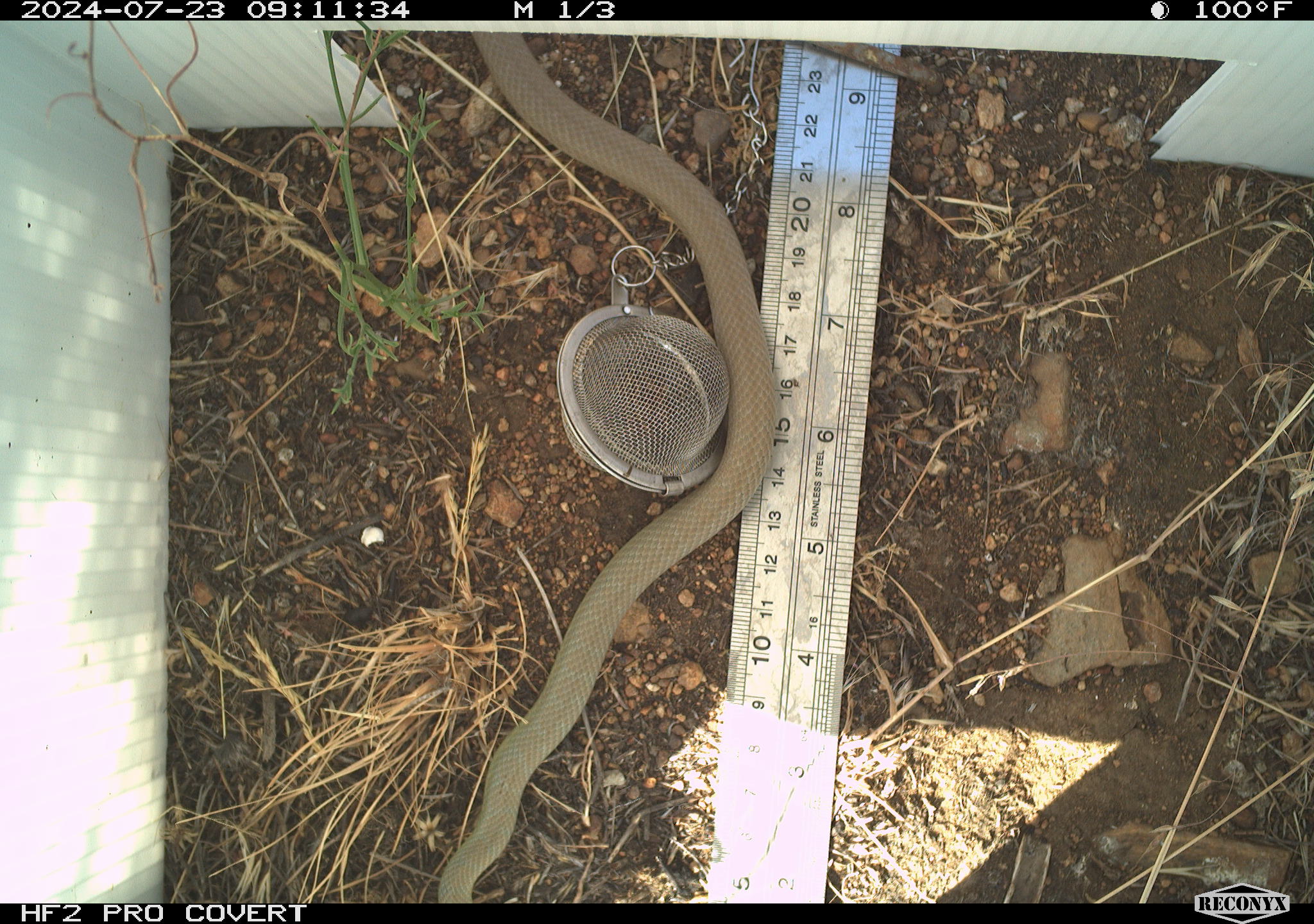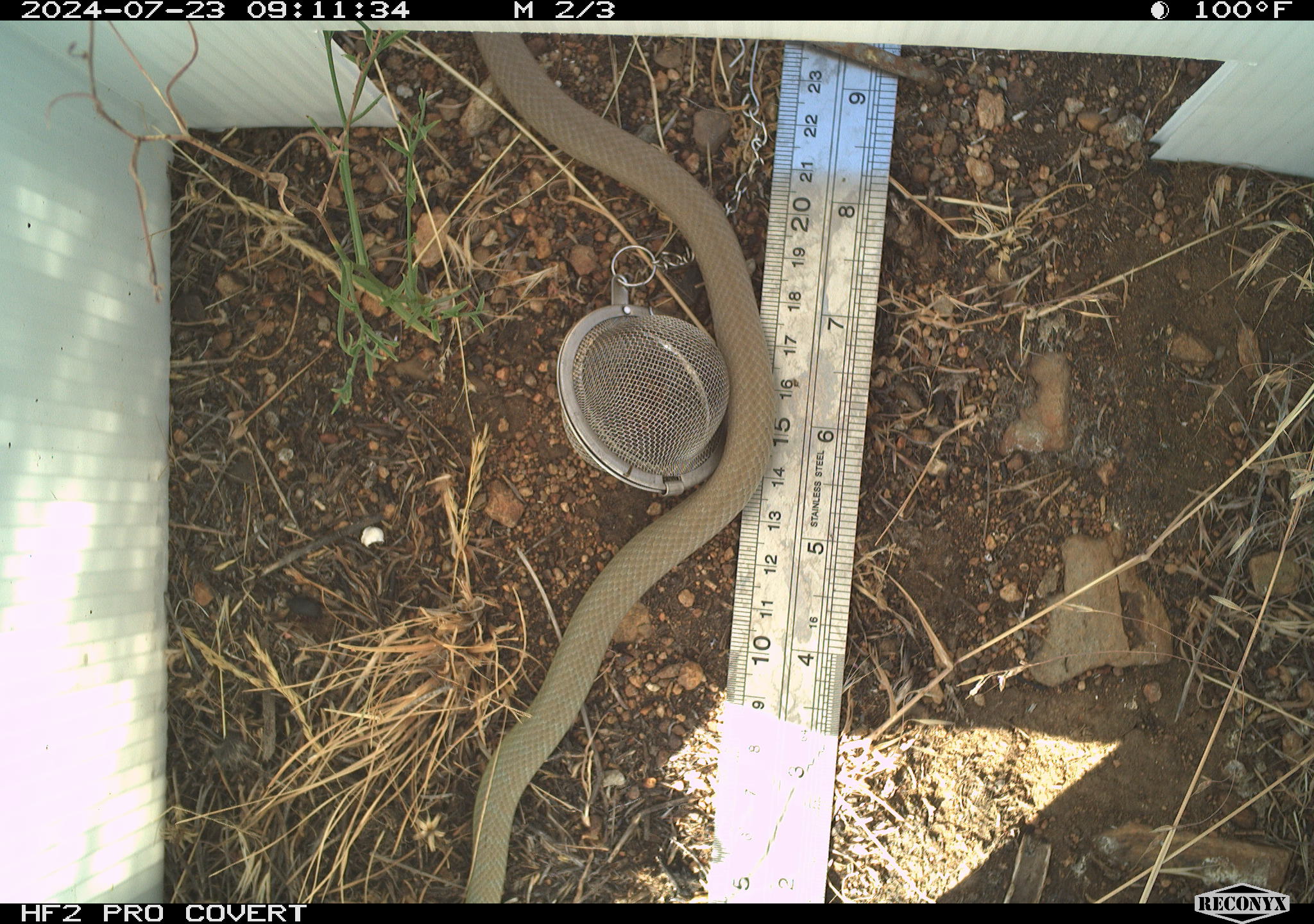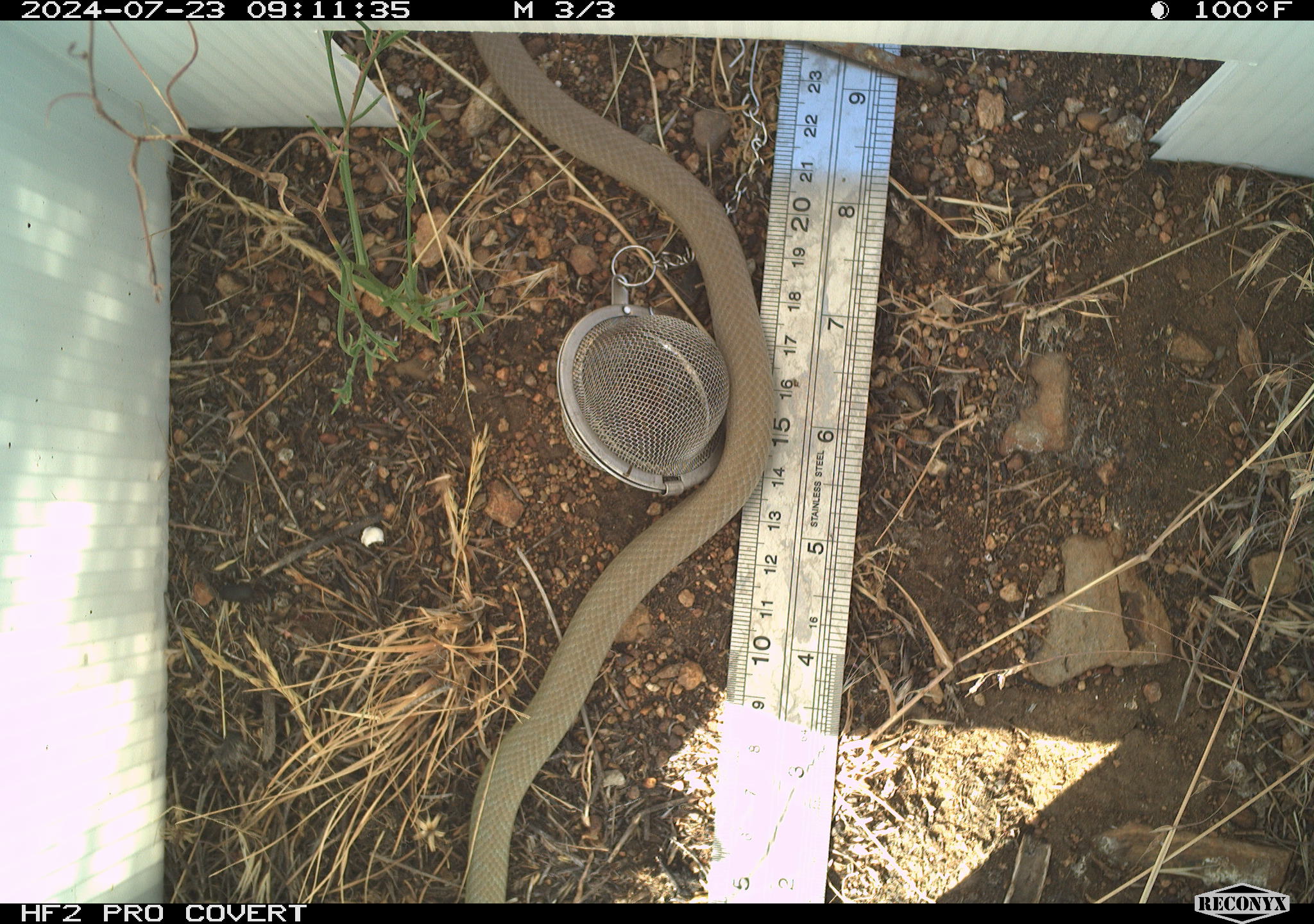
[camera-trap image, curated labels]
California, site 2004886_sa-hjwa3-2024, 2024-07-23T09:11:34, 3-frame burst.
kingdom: Animalia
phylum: Chordata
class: Reptilia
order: Squamata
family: Colubridae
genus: Coluber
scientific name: Coluber constrictor mormon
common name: western yellow-bellied racer